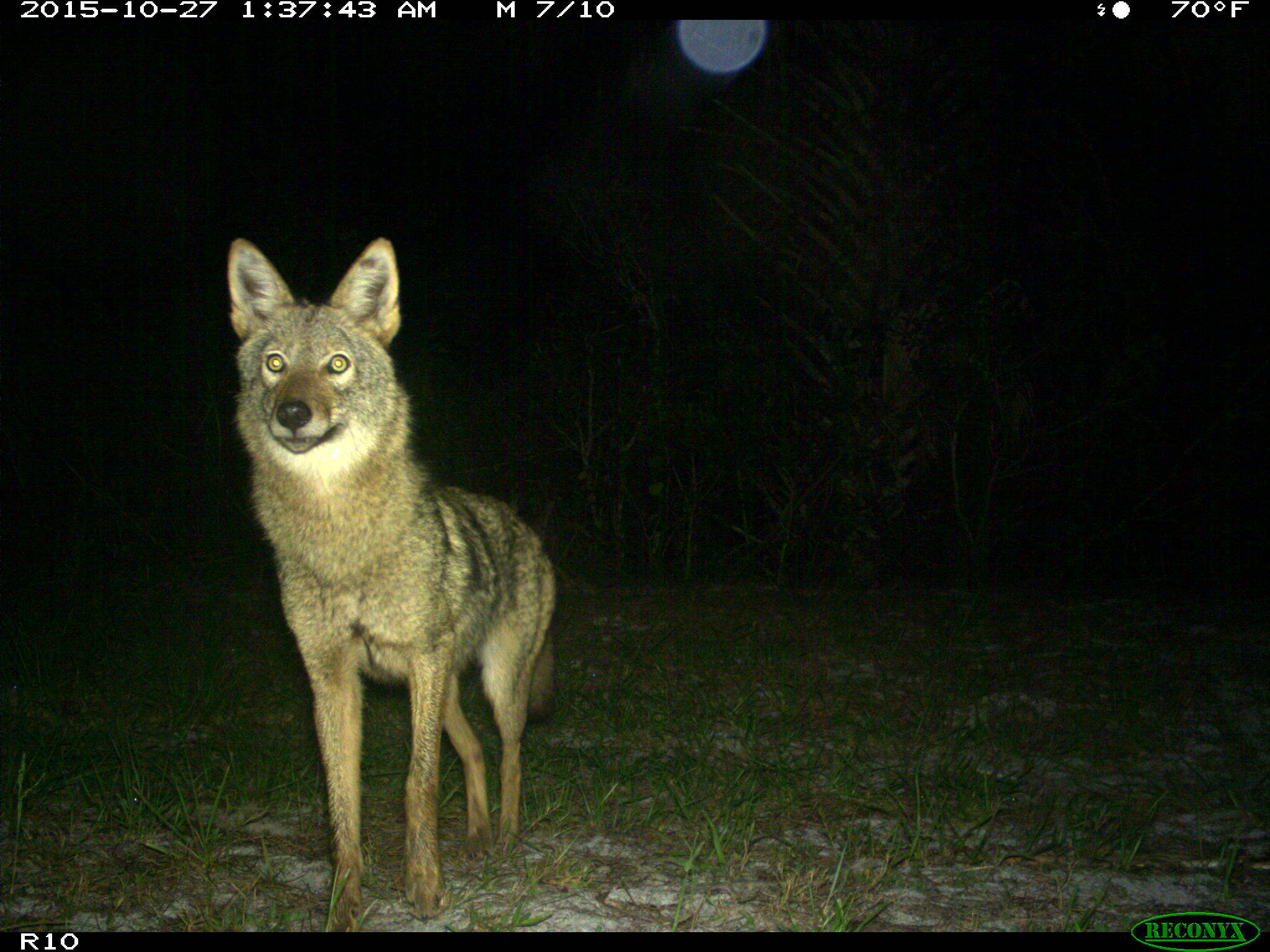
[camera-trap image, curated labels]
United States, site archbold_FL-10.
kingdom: Animalia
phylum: Chordata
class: Mammalia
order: Carnivora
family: Canidae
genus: Canis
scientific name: Canis latrans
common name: coyote